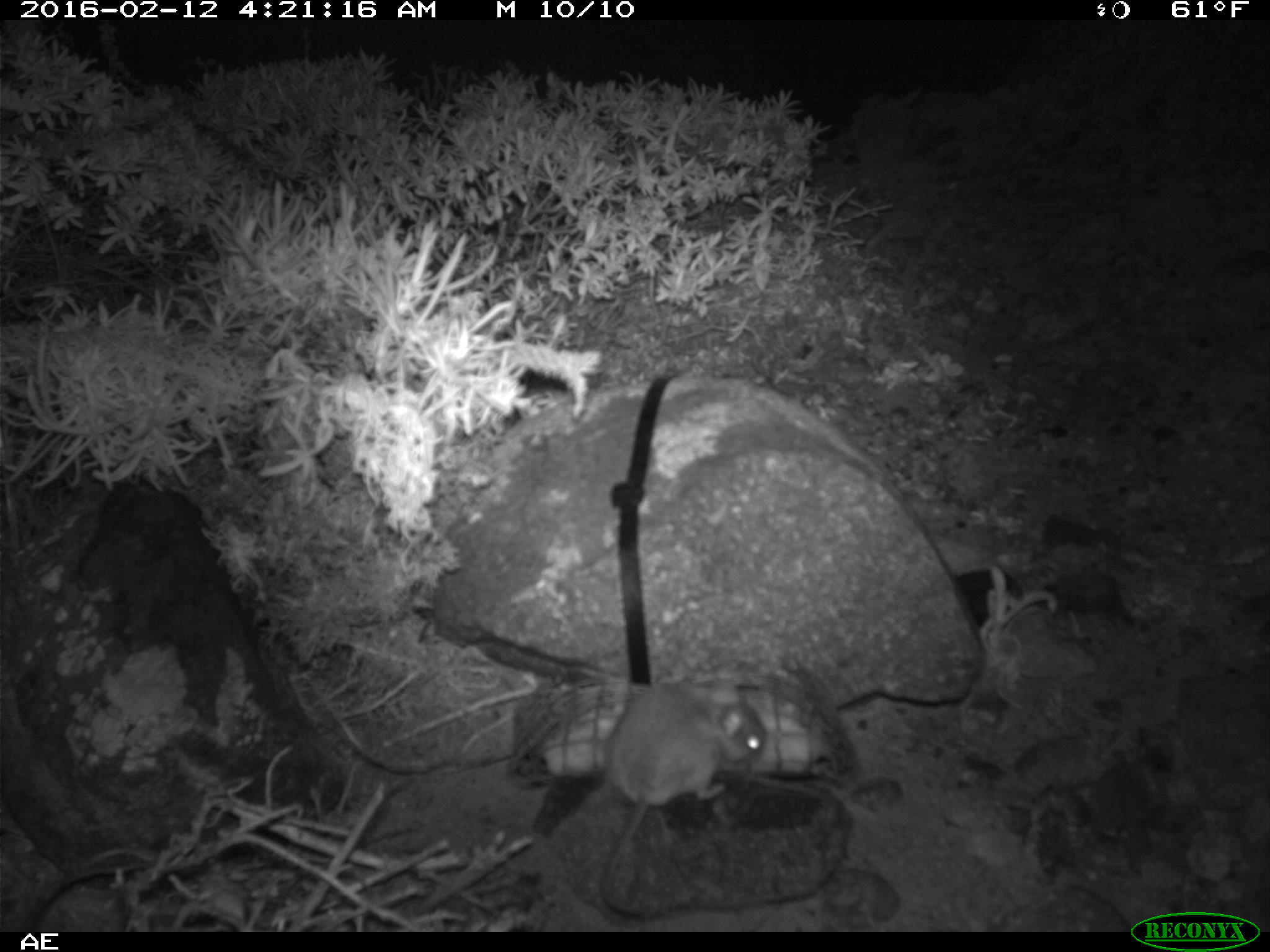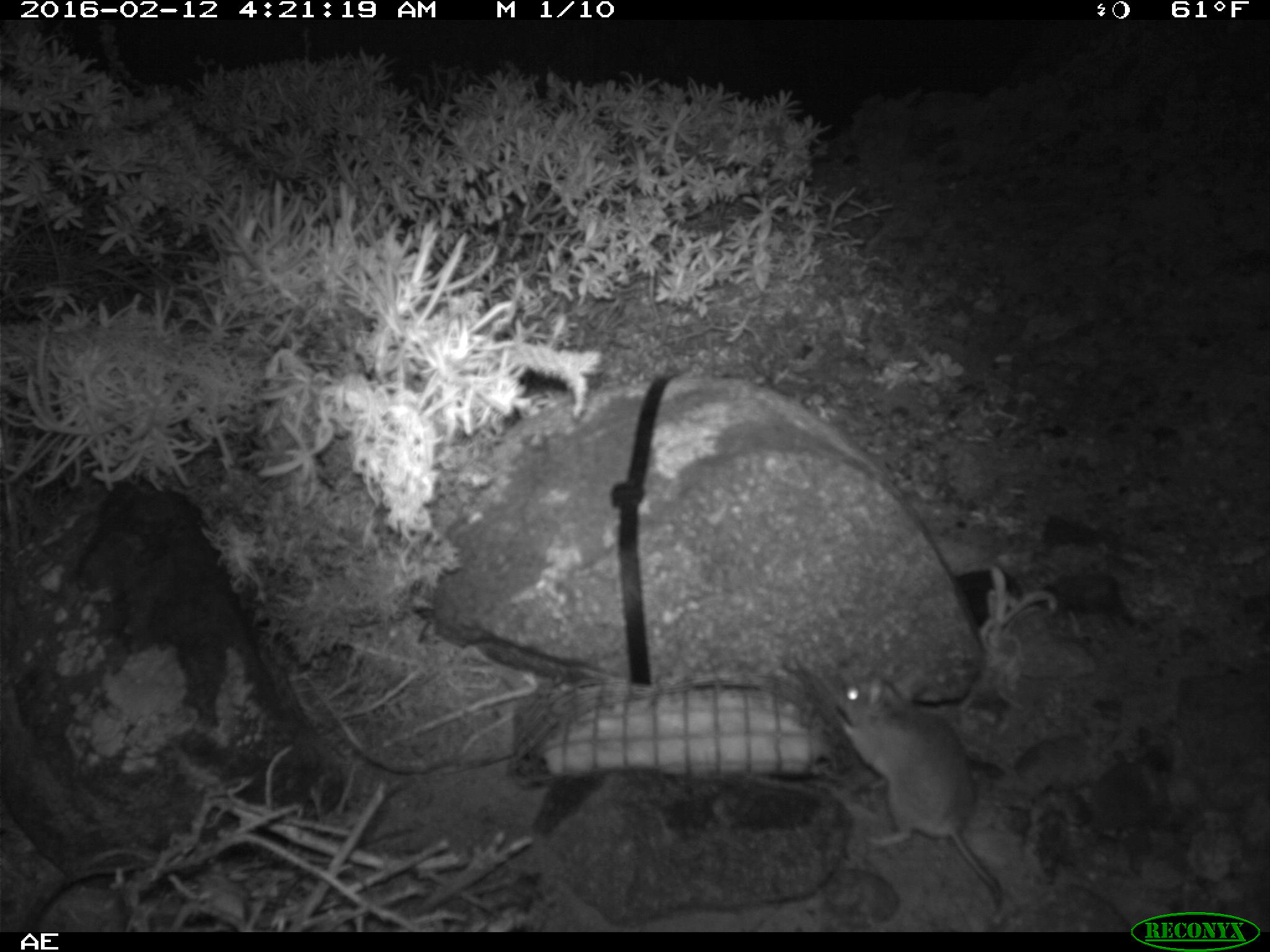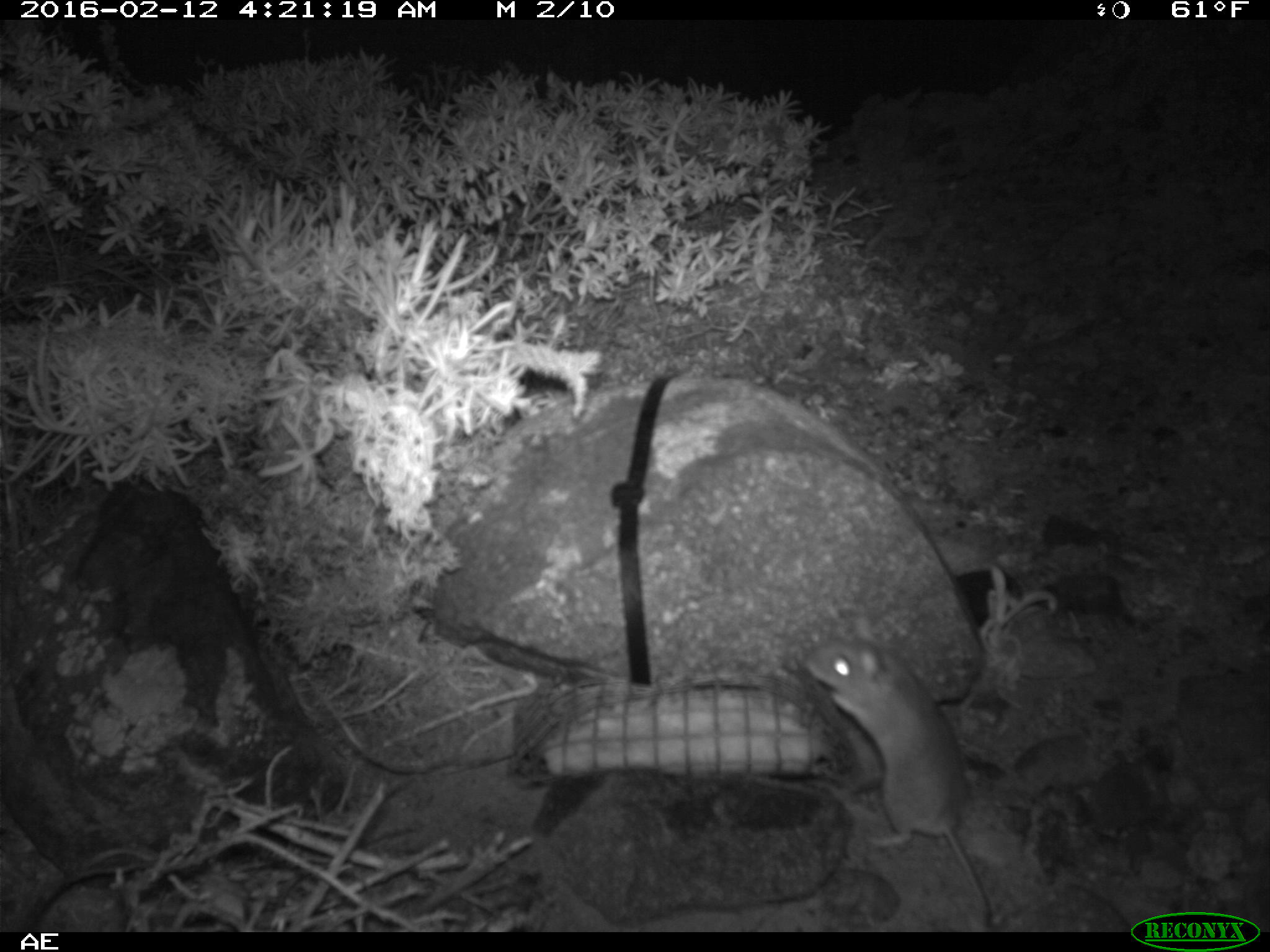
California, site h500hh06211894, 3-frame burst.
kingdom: Animalia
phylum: Chordata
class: Mammalia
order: Rodentia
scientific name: Rodentia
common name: rodent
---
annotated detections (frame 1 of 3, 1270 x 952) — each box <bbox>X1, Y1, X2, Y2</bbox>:
rodent: <bbox>602, 672, 766, 919</bbox>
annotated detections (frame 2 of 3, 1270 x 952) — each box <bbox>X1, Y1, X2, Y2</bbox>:
rodent: <bbox>830, 666, 1007, 907</bbox>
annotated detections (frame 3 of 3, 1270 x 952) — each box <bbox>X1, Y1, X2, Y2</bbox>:
rodent: <bbox>805, 614, 992, 928</bbox>